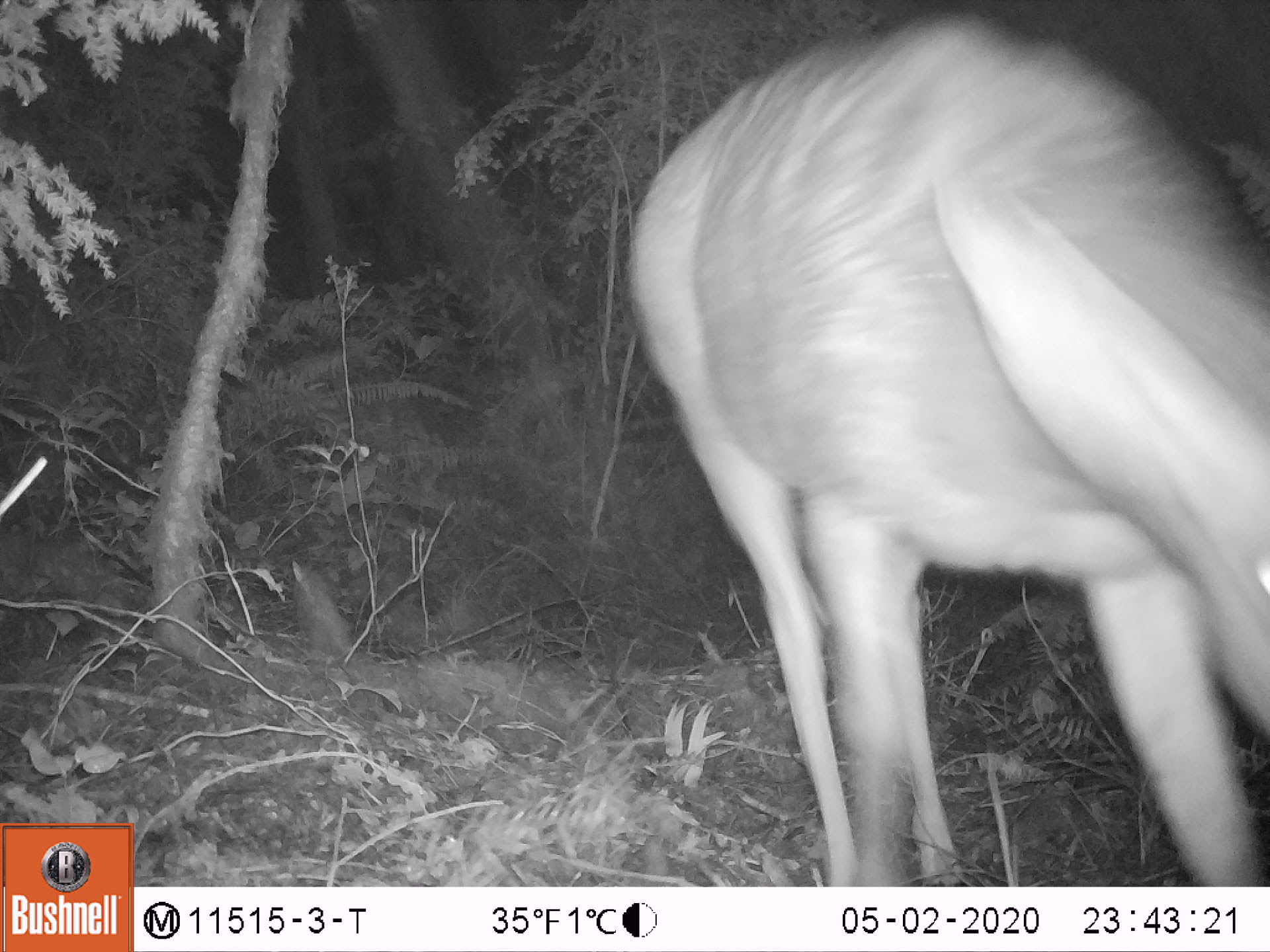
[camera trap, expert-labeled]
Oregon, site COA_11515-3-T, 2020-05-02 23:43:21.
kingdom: Animalia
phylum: Chordata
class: Mammalia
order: Artiodactyla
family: Cervidae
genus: Odocoileus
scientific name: Odocoileus hemionus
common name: black-tailed deer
Black-tailed deer (Odocoileus hemionus).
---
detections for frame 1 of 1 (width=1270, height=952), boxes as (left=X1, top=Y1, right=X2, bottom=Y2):
black-tailed deer: (left=611, top=0, right=1266, bottom=879)